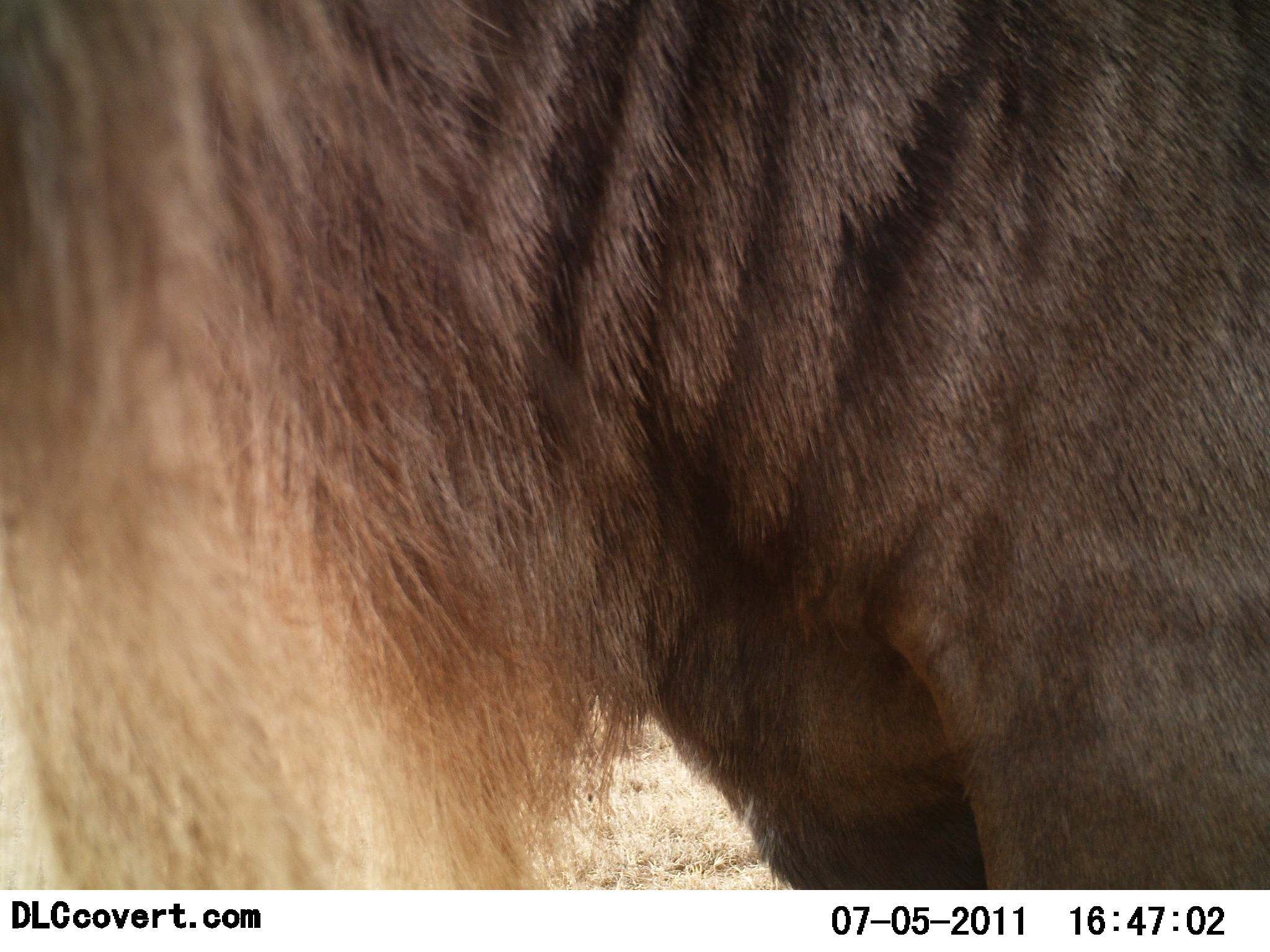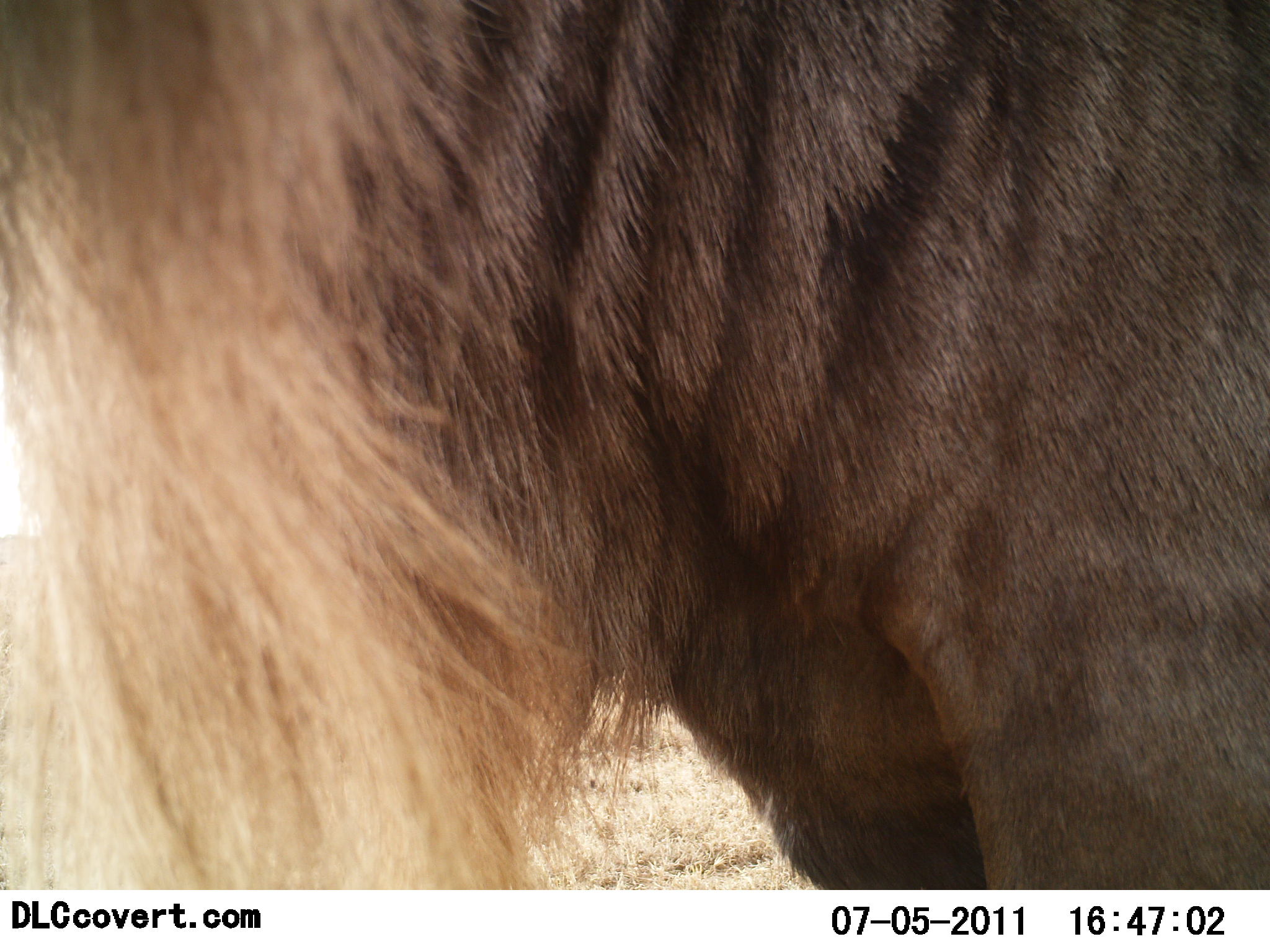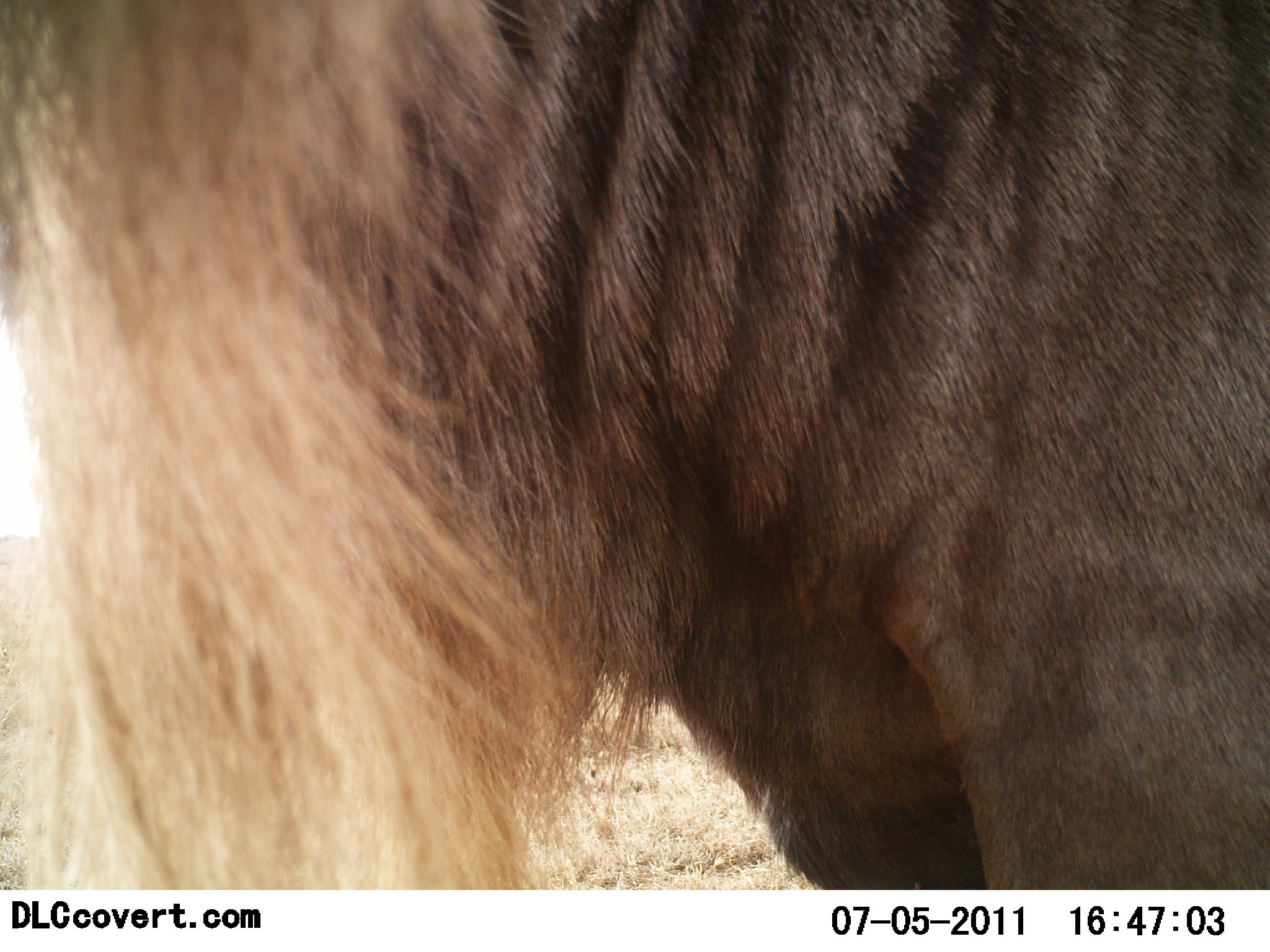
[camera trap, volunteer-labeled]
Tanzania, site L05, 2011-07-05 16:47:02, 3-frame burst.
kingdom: Animalia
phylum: Chordata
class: Mammalia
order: Artiodactyla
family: Bovidae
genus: Connochaetes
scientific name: Connochaetes taurinus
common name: blue wildebeest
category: wildebeest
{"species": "wildebeest (blue wildebeest) (Connochaetes taurinus)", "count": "1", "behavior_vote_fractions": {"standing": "100%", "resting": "0%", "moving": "0%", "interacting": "0%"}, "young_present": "0%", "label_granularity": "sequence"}